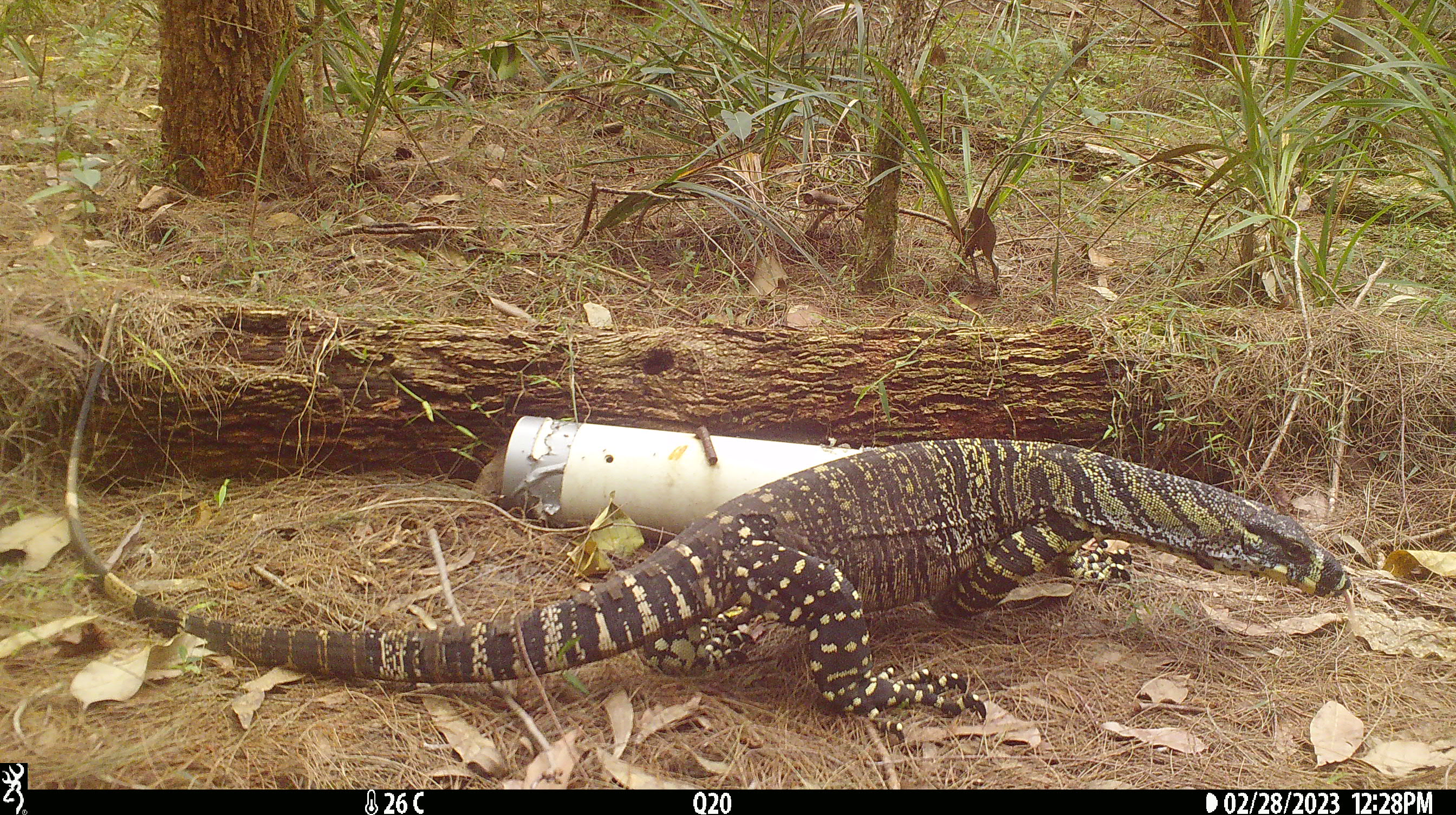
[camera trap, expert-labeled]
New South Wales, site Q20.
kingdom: Animalia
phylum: Chordata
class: Reptilia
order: Squamata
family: Varanidae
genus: Varanus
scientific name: Varanus varius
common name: lace monitor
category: goanna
Goanna (lace monitor) (Varanus varius).